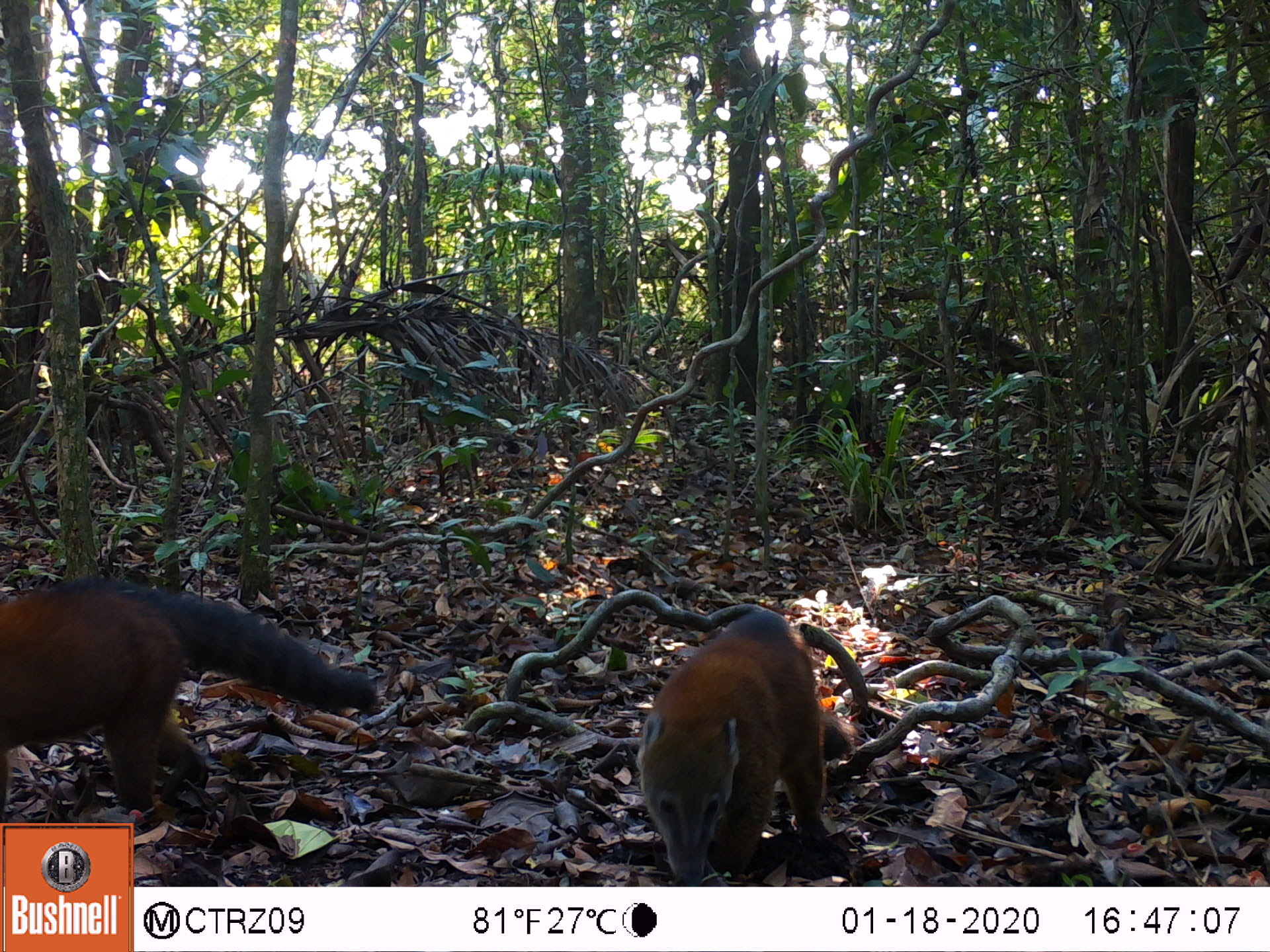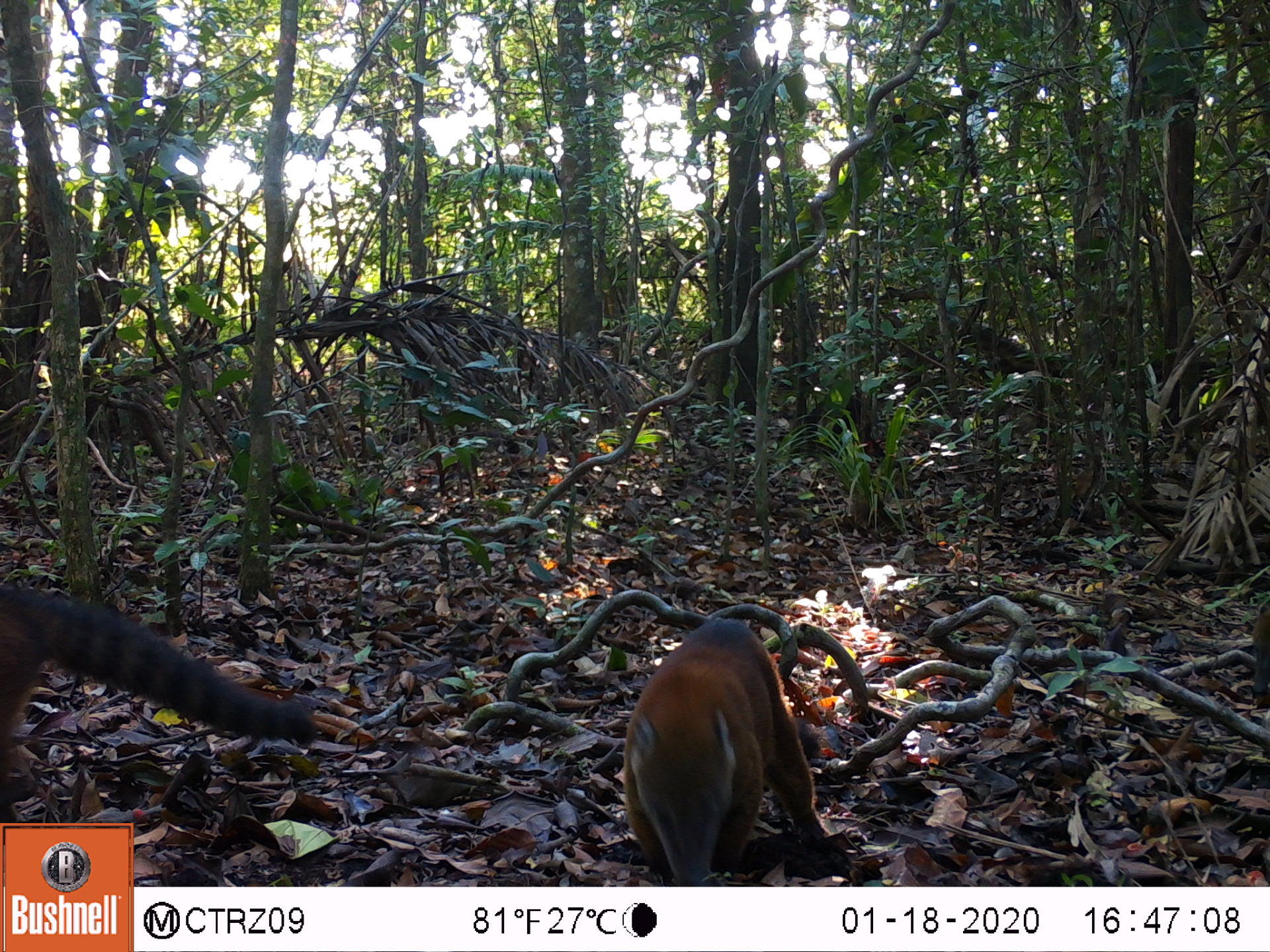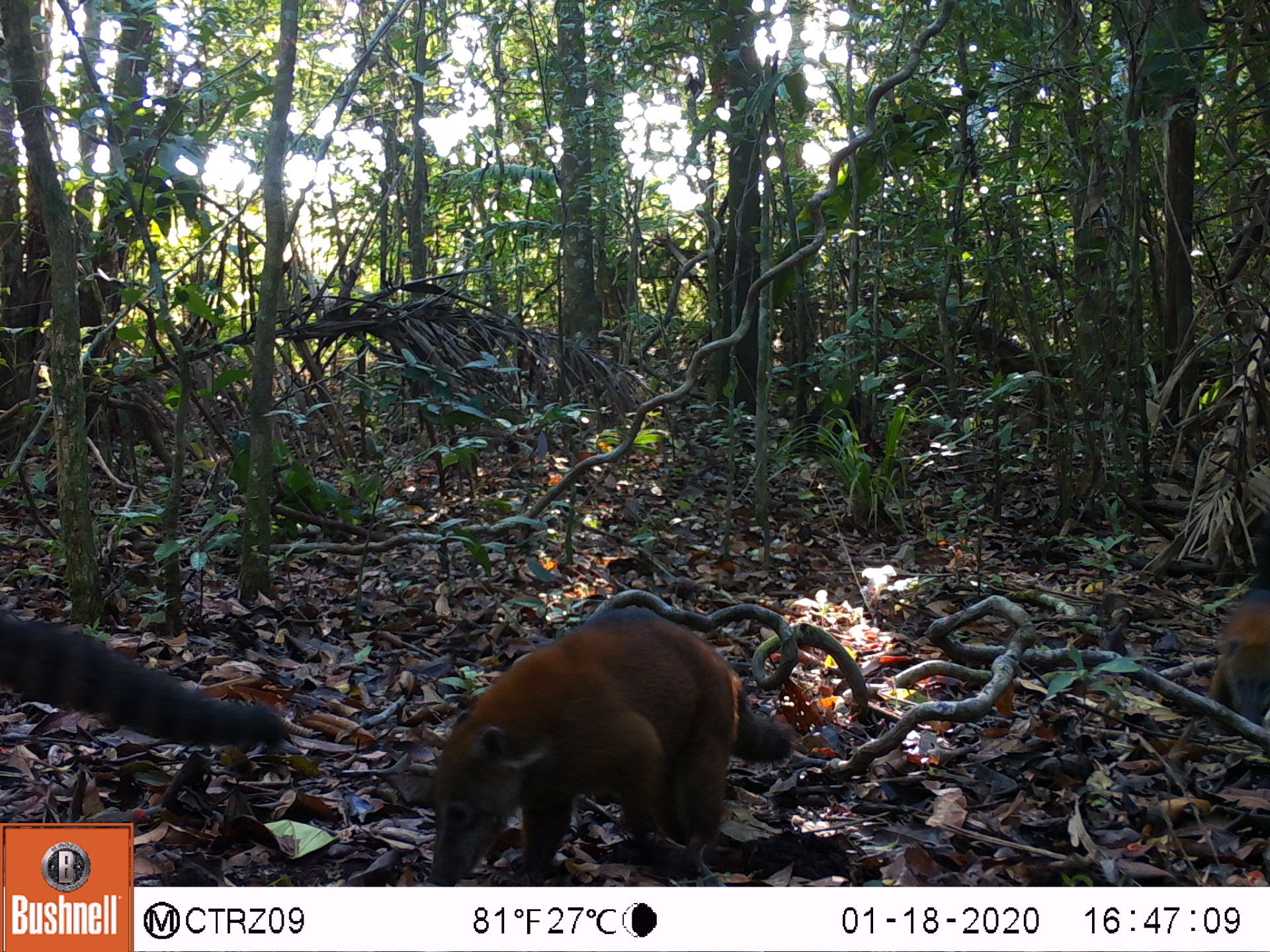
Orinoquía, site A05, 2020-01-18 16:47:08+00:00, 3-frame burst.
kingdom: Animalia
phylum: Chordata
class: Mammalia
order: Carnivora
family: Procyonidae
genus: Nasua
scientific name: Nasua nasua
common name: south american coati